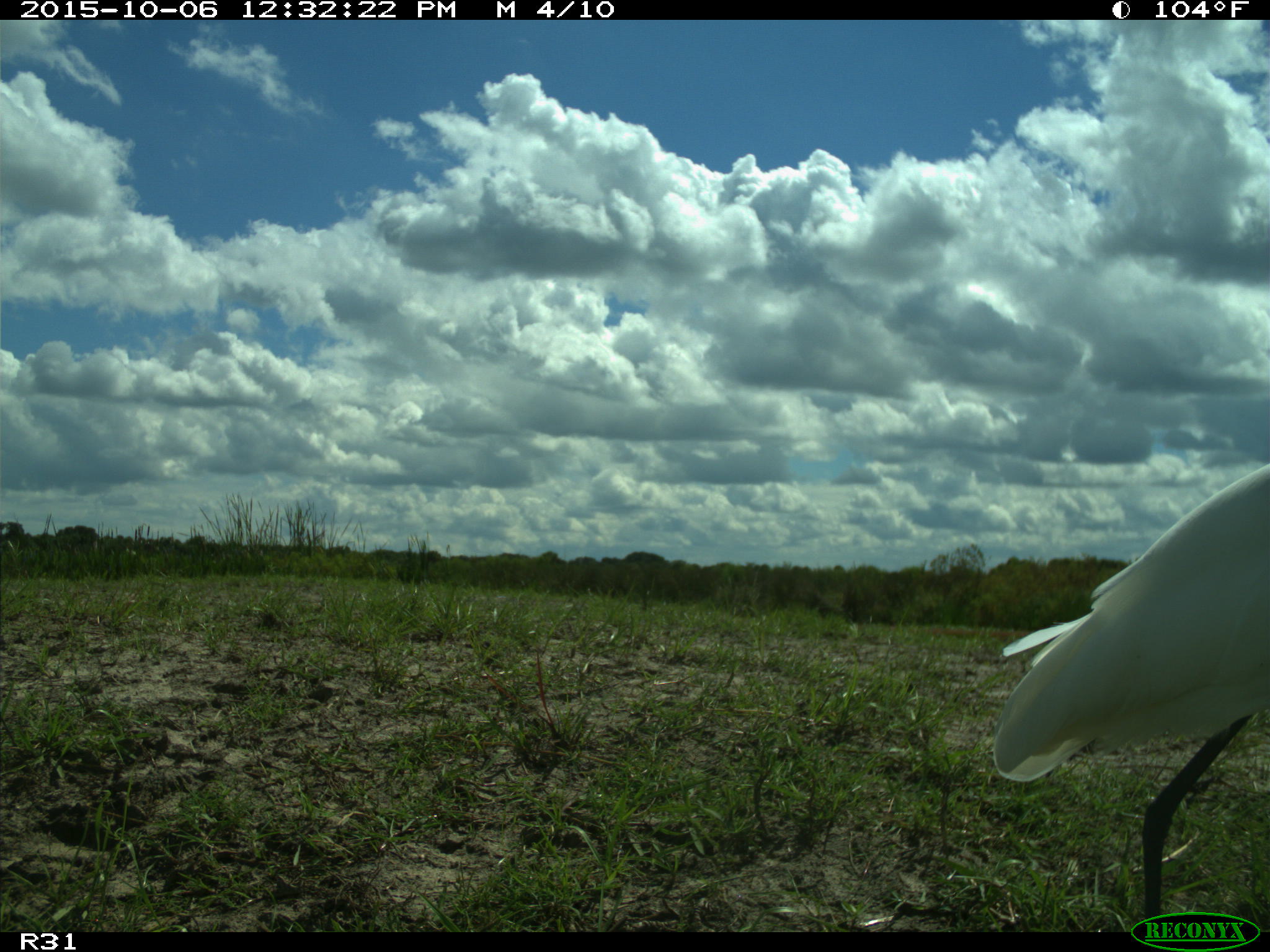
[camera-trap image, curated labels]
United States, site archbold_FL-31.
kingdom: Animalia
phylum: Chordata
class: Aves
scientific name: Aves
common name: birds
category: unidentified bird